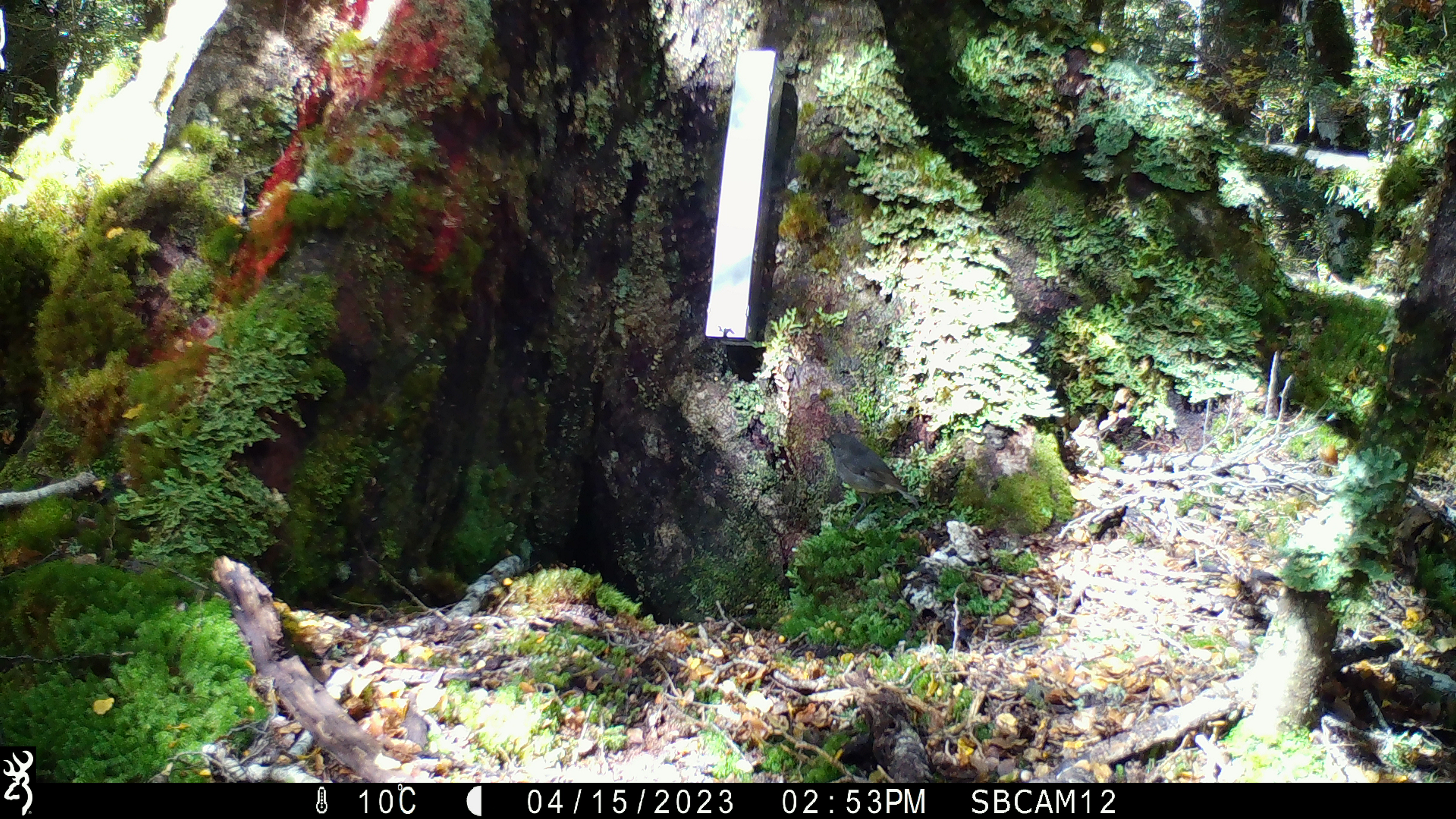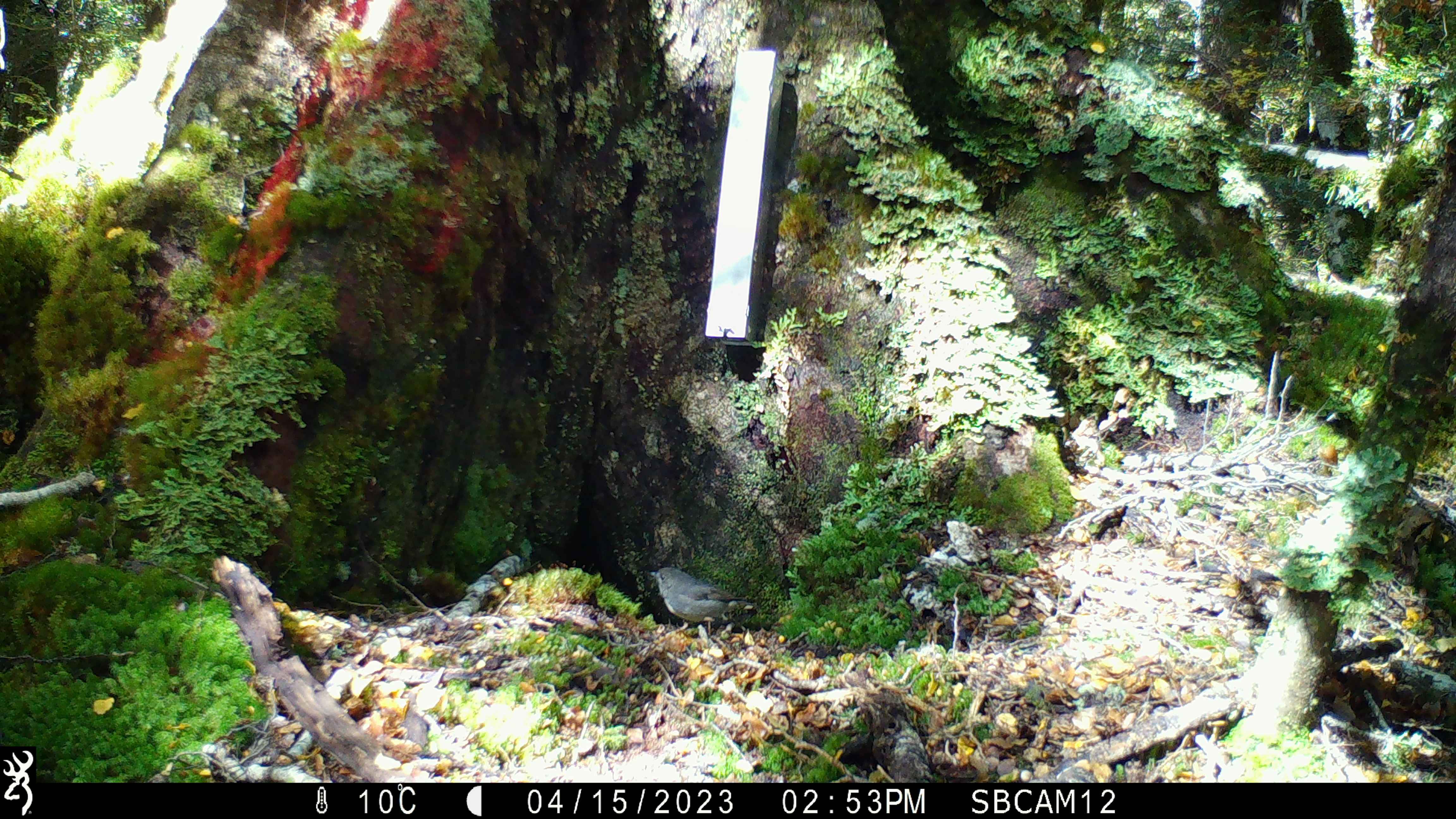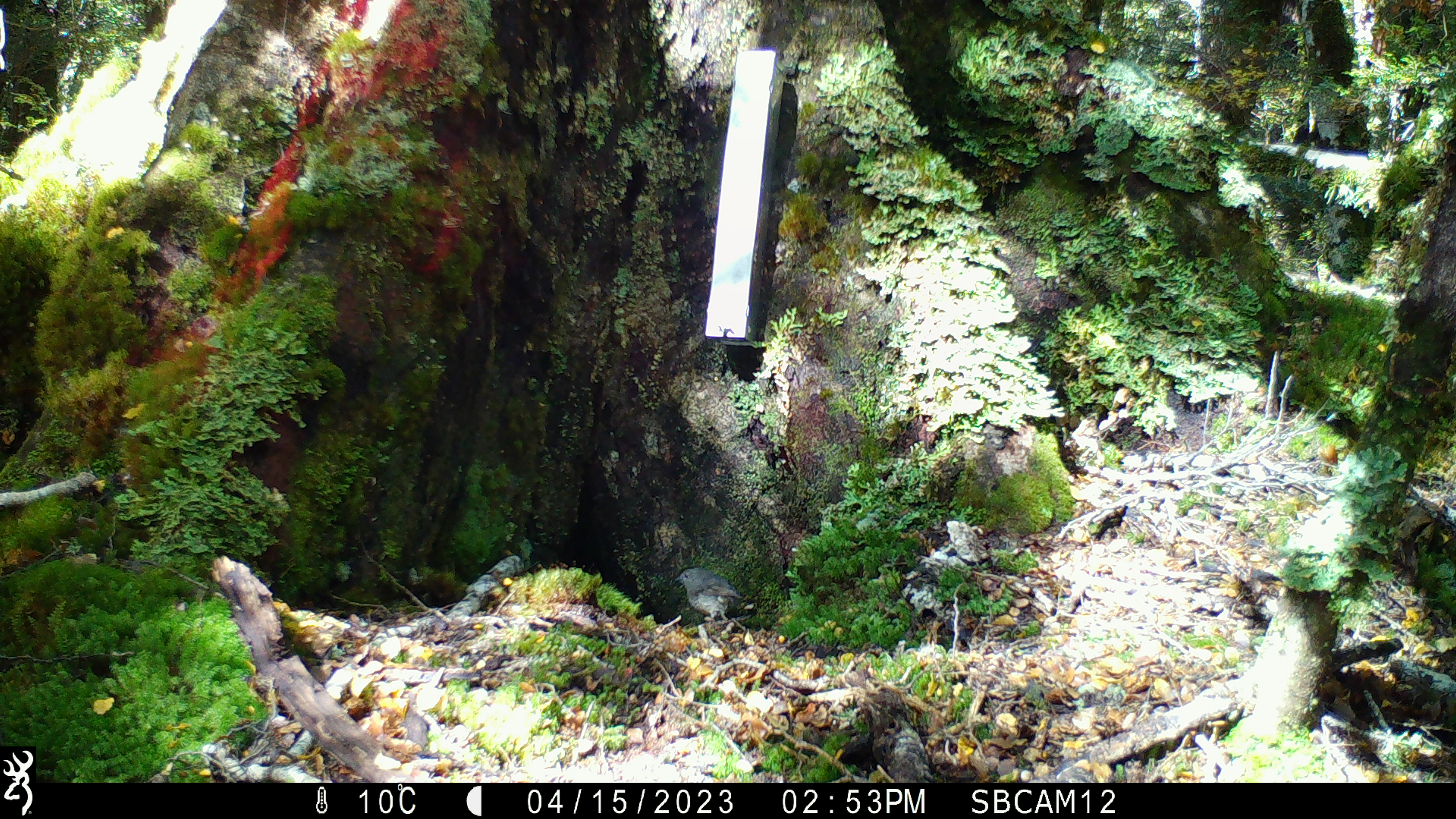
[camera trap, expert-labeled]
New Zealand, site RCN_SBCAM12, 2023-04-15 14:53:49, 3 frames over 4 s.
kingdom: Animalia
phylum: Chordata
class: Aves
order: Passeriformes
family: Petroicidae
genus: Petroica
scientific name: Petroica australis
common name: new zealand robin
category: robin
Robin (new zealand robin) (Petroica australis).